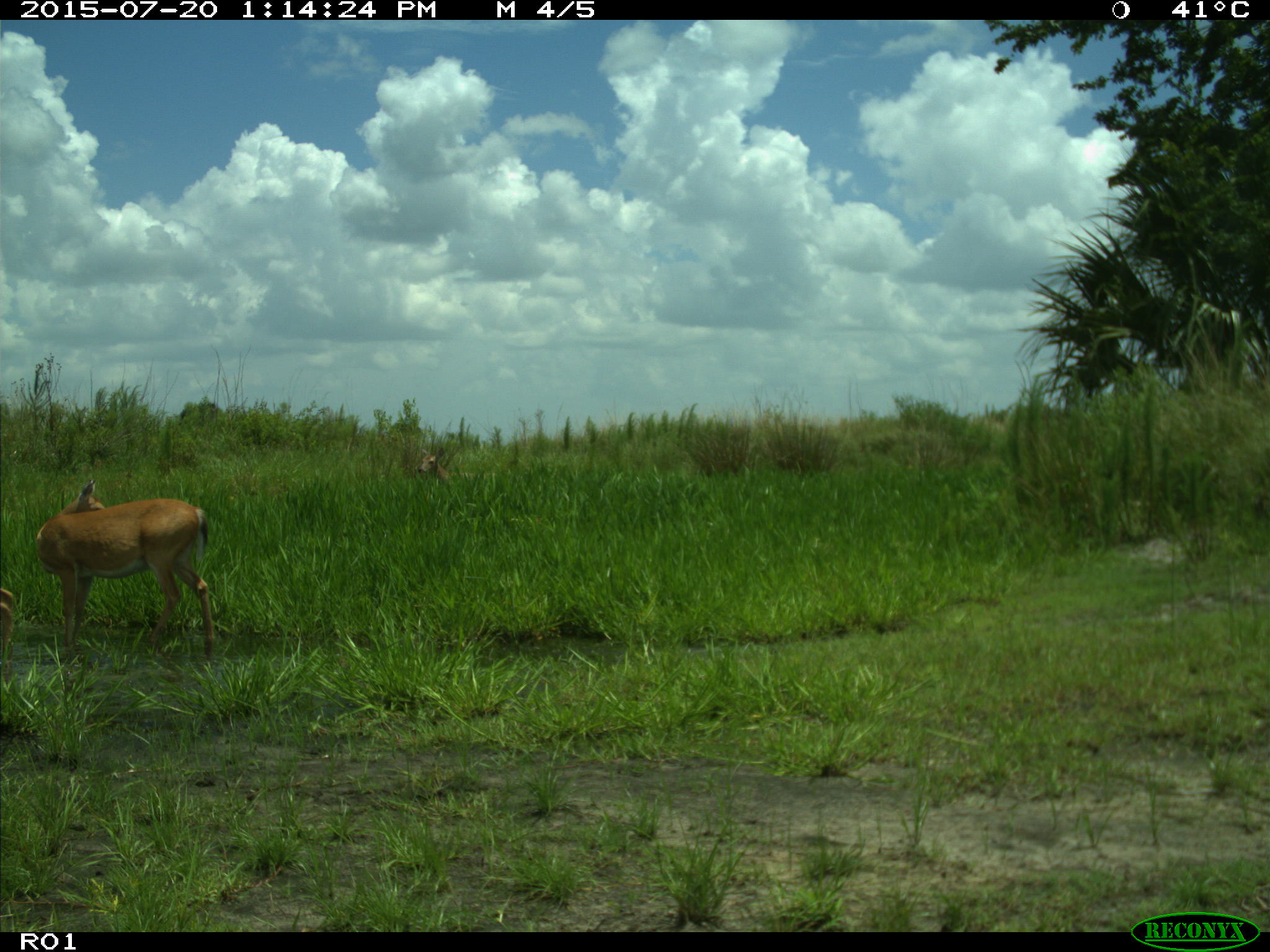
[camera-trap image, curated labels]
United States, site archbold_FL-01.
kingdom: Animalia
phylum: Chordata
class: Mammalia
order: Artiodactyla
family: Cervidae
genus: Odocoileus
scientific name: Odocoileus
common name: deer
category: unidentified deer